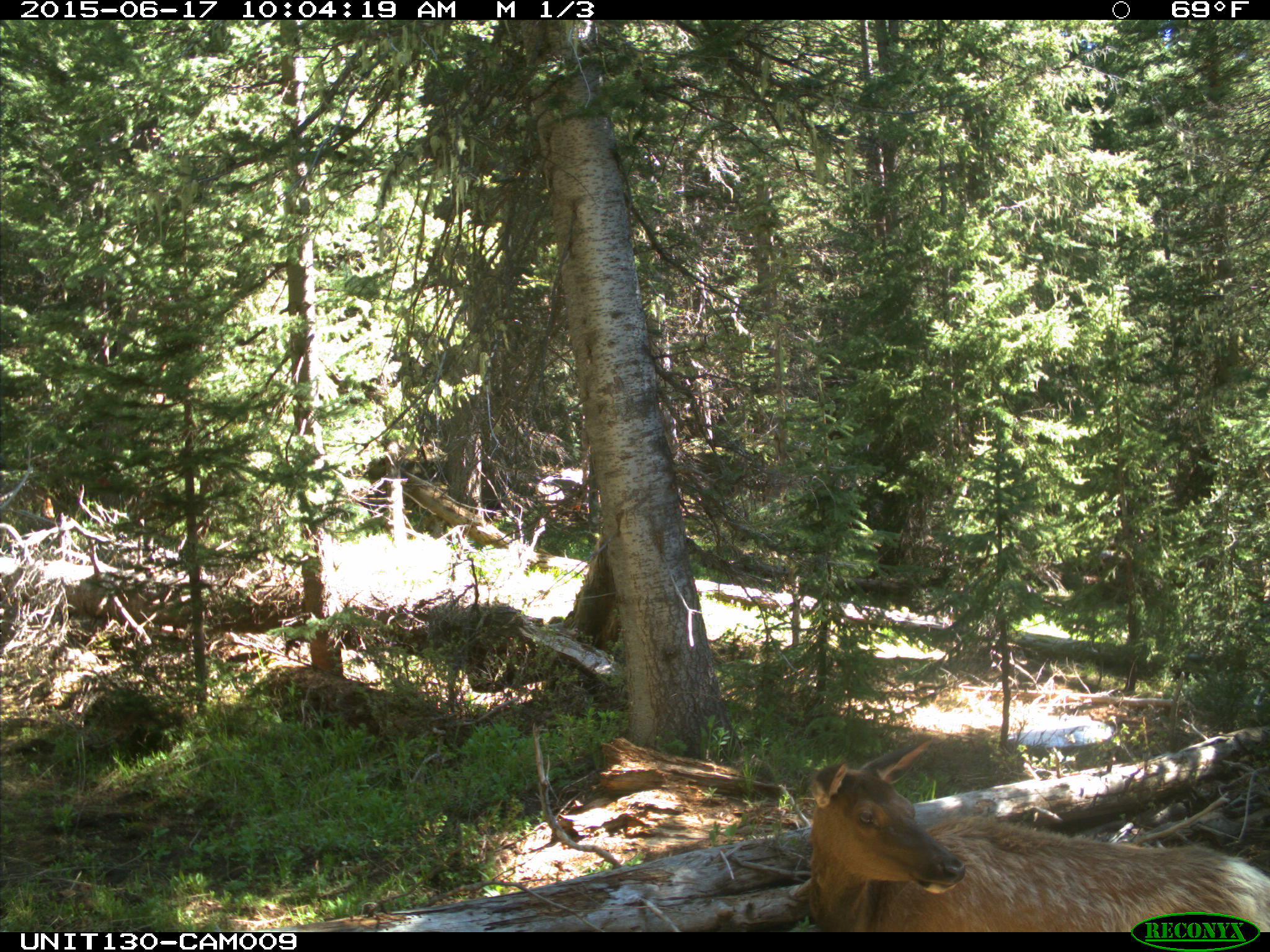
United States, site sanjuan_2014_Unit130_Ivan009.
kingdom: Animalia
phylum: Chordata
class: Mammalia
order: Artiodactyla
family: Cervidae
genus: Cervus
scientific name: Cervus elaphus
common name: red deer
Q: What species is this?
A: Cervus elaphus (red deer).